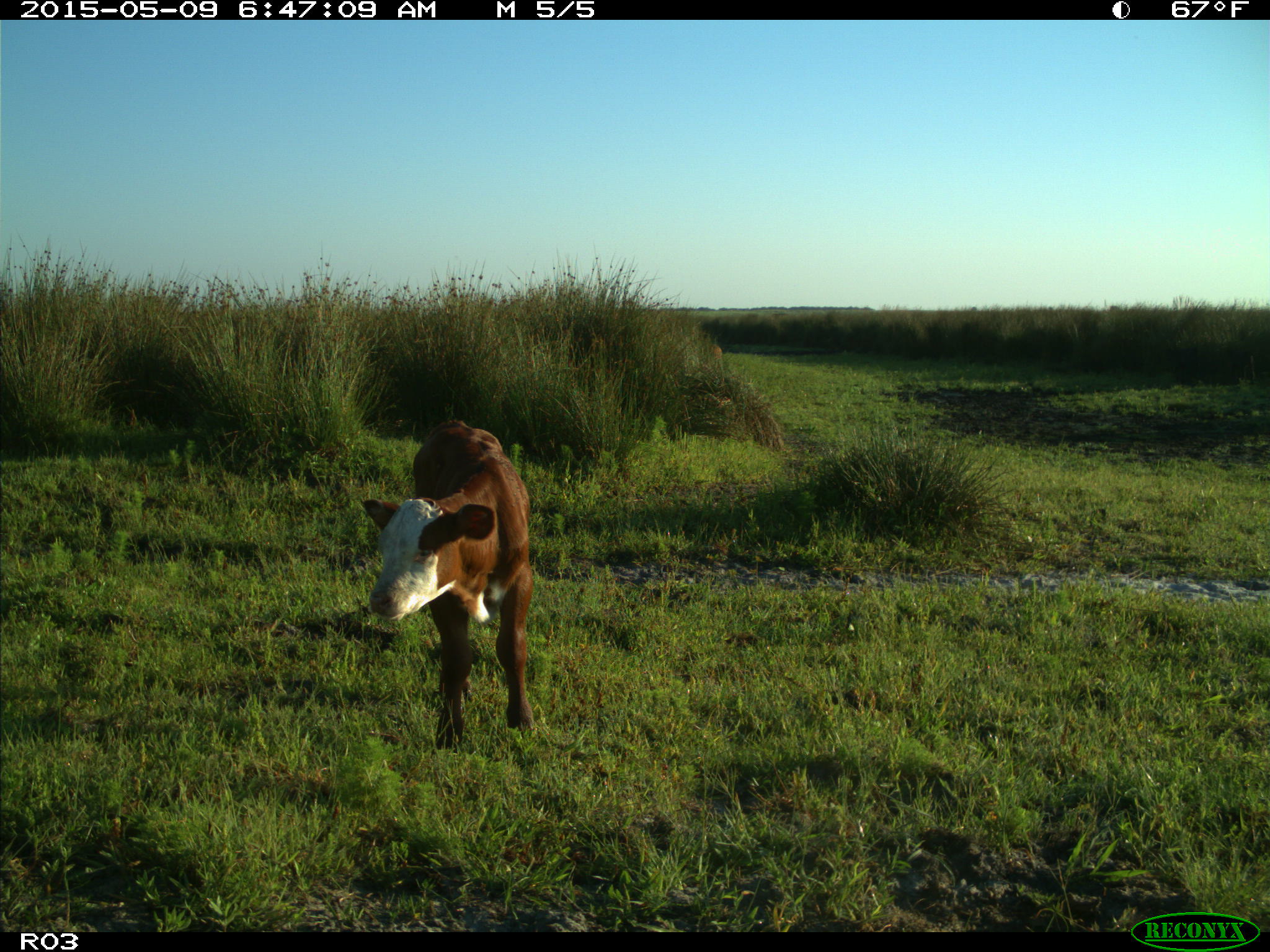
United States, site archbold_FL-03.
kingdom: Animalia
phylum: Chordata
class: Mammalia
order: Artiodactyla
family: Bovidae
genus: Bos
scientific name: Bos taurus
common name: domestic cow